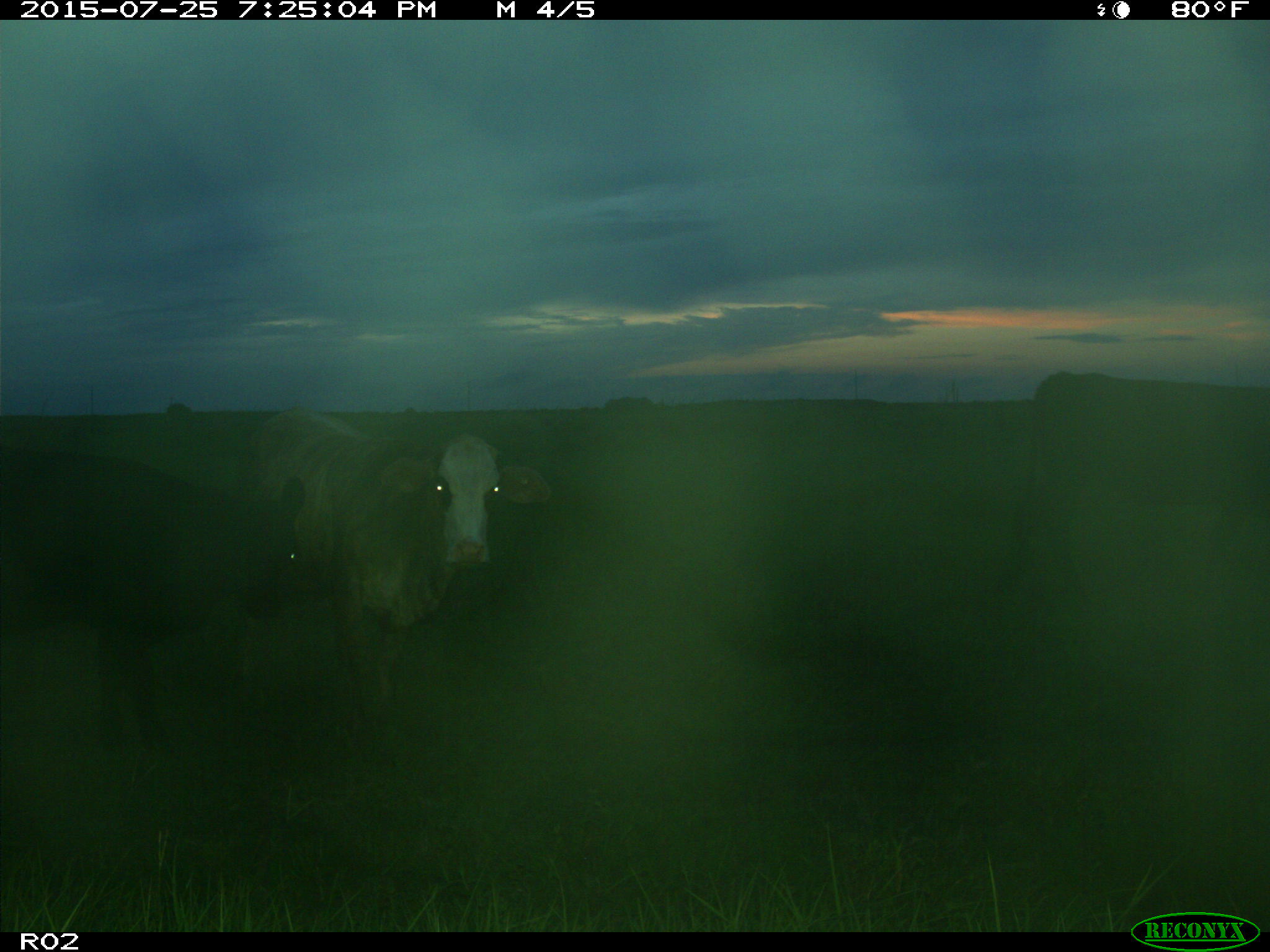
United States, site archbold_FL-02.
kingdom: Animalia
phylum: Chordata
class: Mammalia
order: Artiodactyla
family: Bovidae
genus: Bos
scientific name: Bos taurus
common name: domestic cow